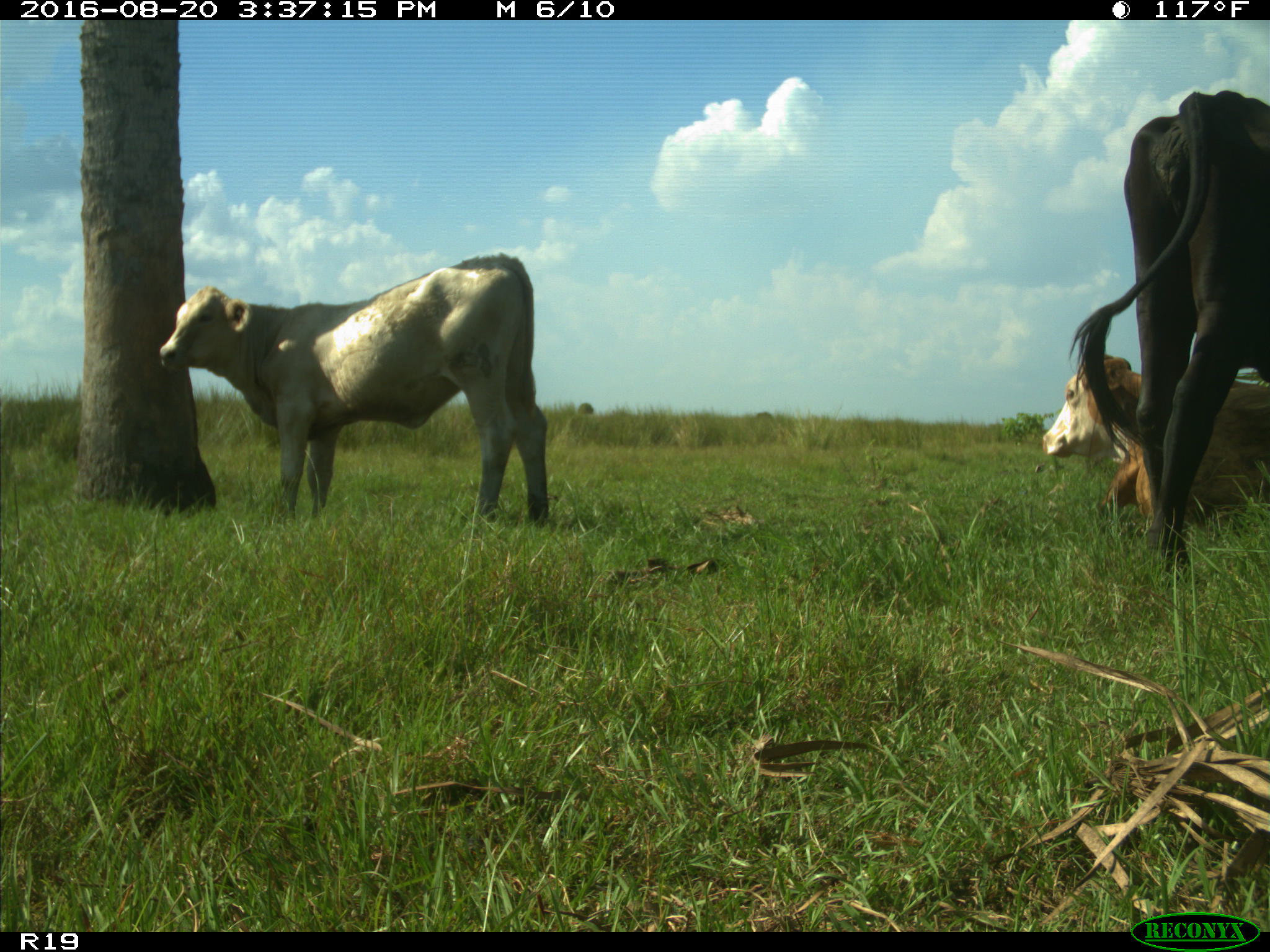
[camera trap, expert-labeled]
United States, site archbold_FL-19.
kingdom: Animalia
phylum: Chordata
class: Mammalia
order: Artiodactyla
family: Bovidae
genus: Bos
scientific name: Bos taurus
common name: domestic cow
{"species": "Bos taurus (domestic cow)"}